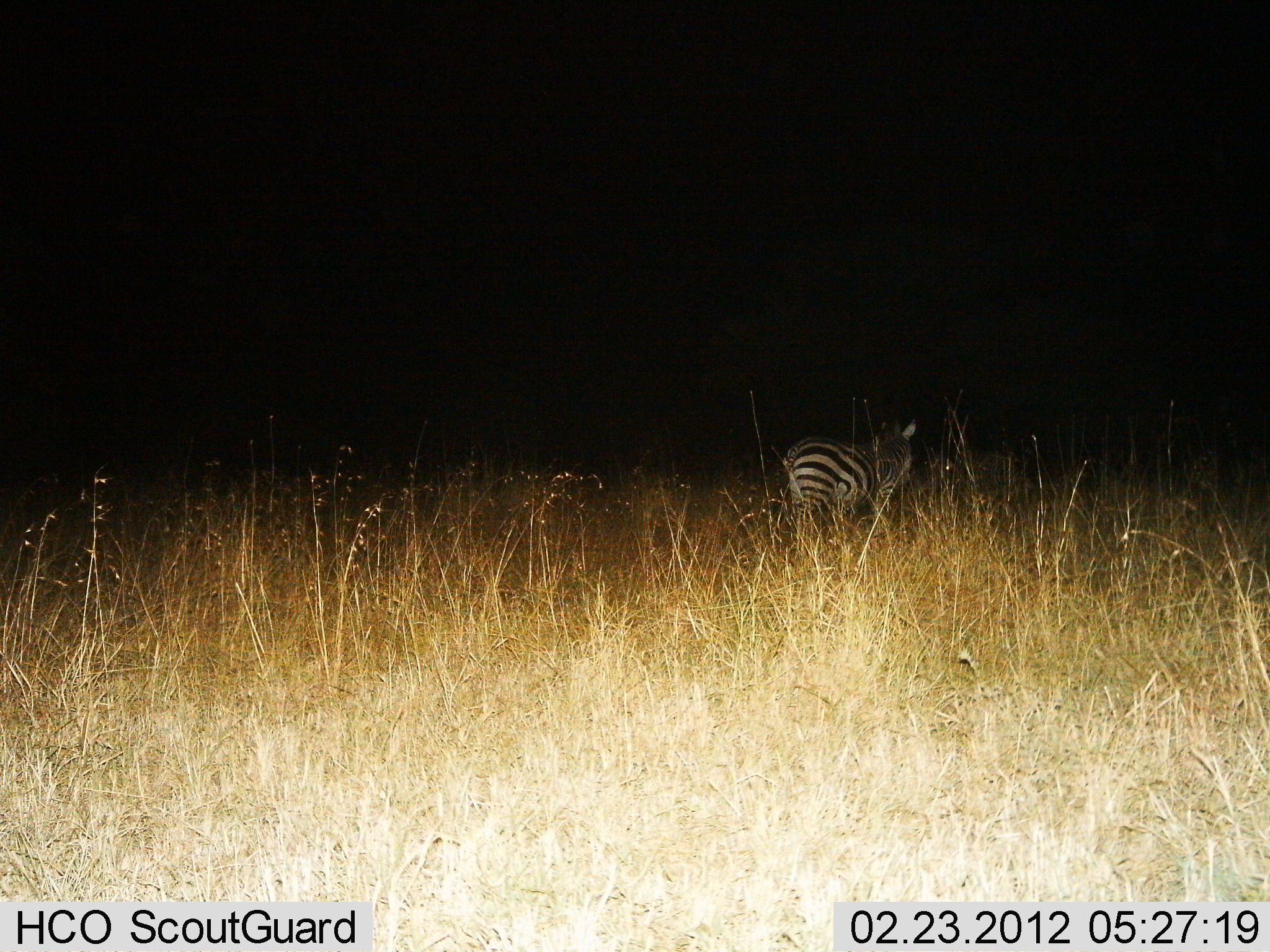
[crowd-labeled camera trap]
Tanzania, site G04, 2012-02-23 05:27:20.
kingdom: Animalia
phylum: Chordata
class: Mammalia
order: Perissodactyla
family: Equidae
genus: Equus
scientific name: Equus quagga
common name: plains zebra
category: zebra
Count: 1.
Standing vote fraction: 73%.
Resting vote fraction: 0%.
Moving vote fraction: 27%.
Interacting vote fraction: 0%.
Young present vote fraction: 0%.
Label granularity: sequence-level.